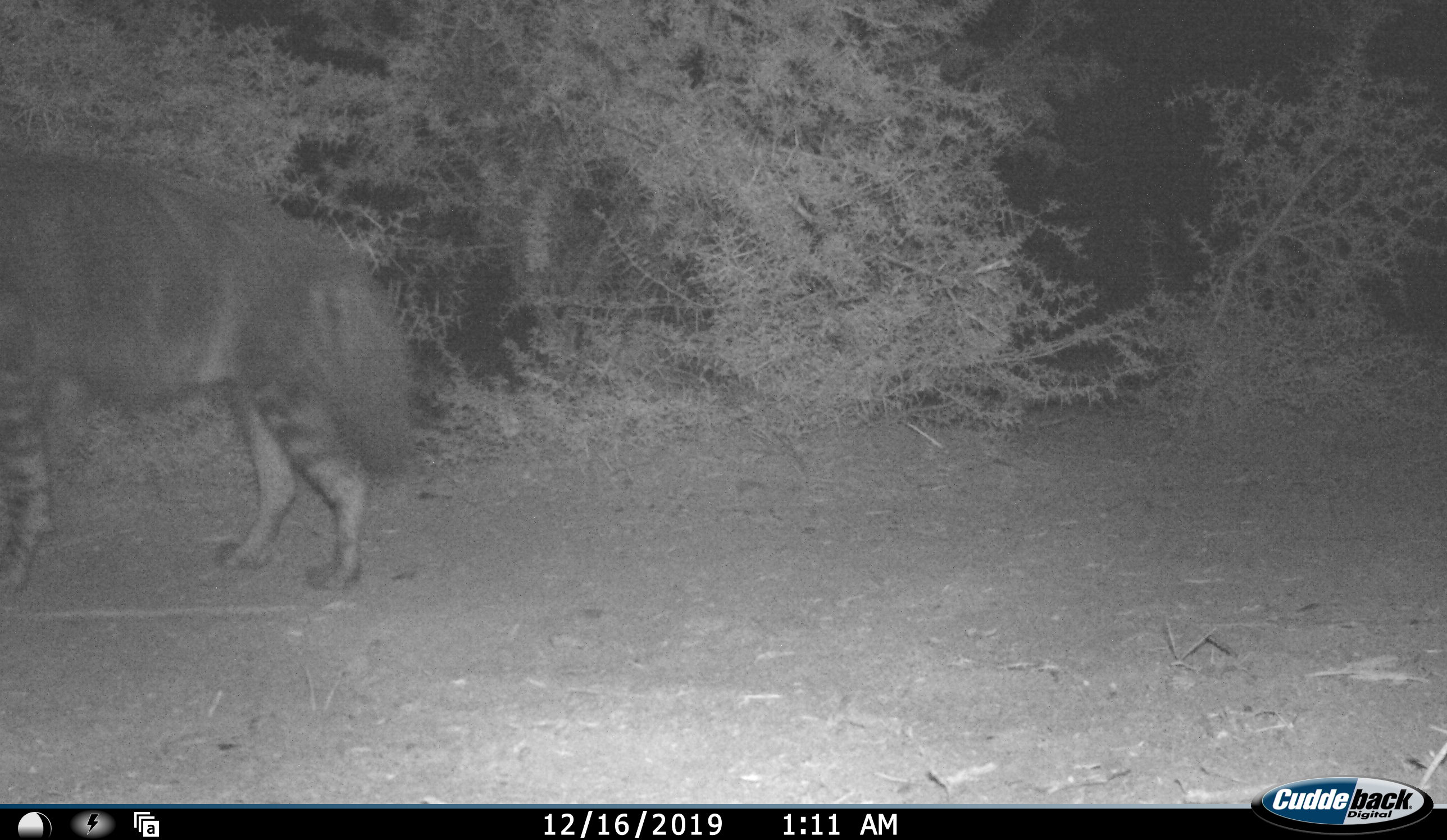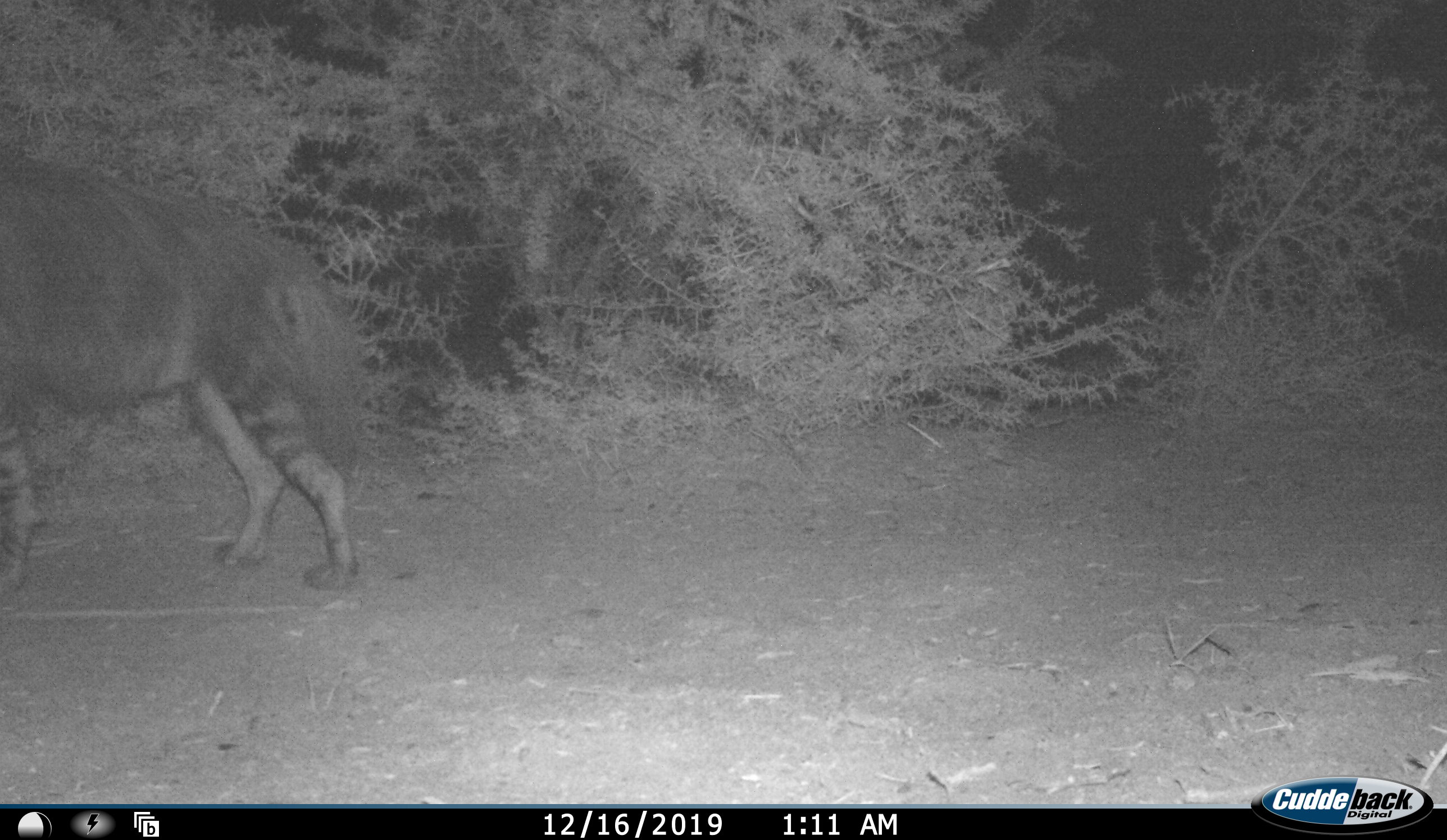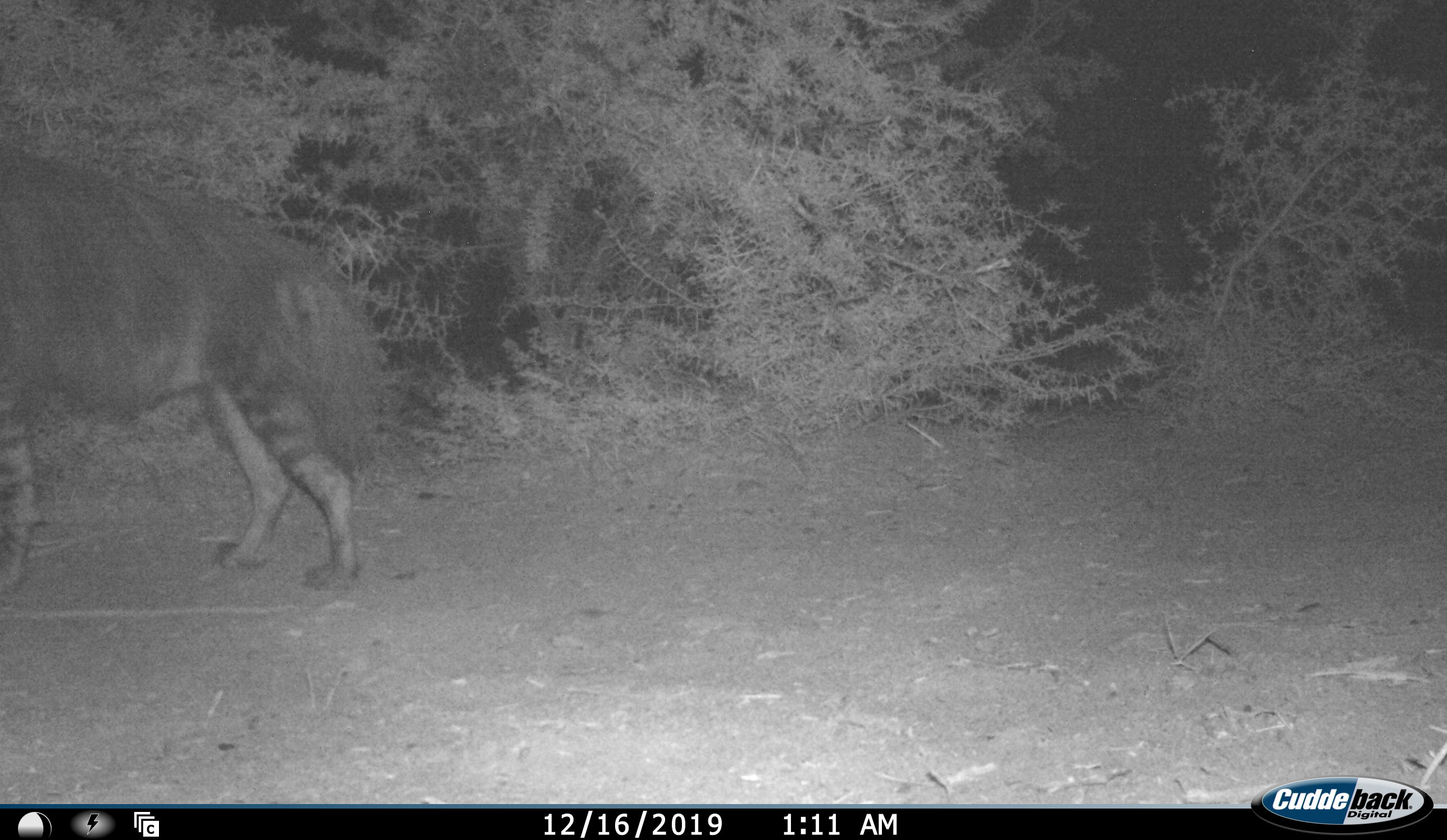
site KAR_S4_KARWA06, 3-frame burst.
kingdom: Animalia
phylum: Chordata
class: Mammalia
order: Carnivora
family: Hyaenidae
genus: Parahyaena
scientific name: Parahyaena brunnea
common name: brown hyena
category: hyenabrown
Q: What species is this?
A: Hyenabrown (brown hyena) (Parahyaena brunnea).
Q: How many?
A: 1.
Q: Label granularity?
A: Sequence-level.